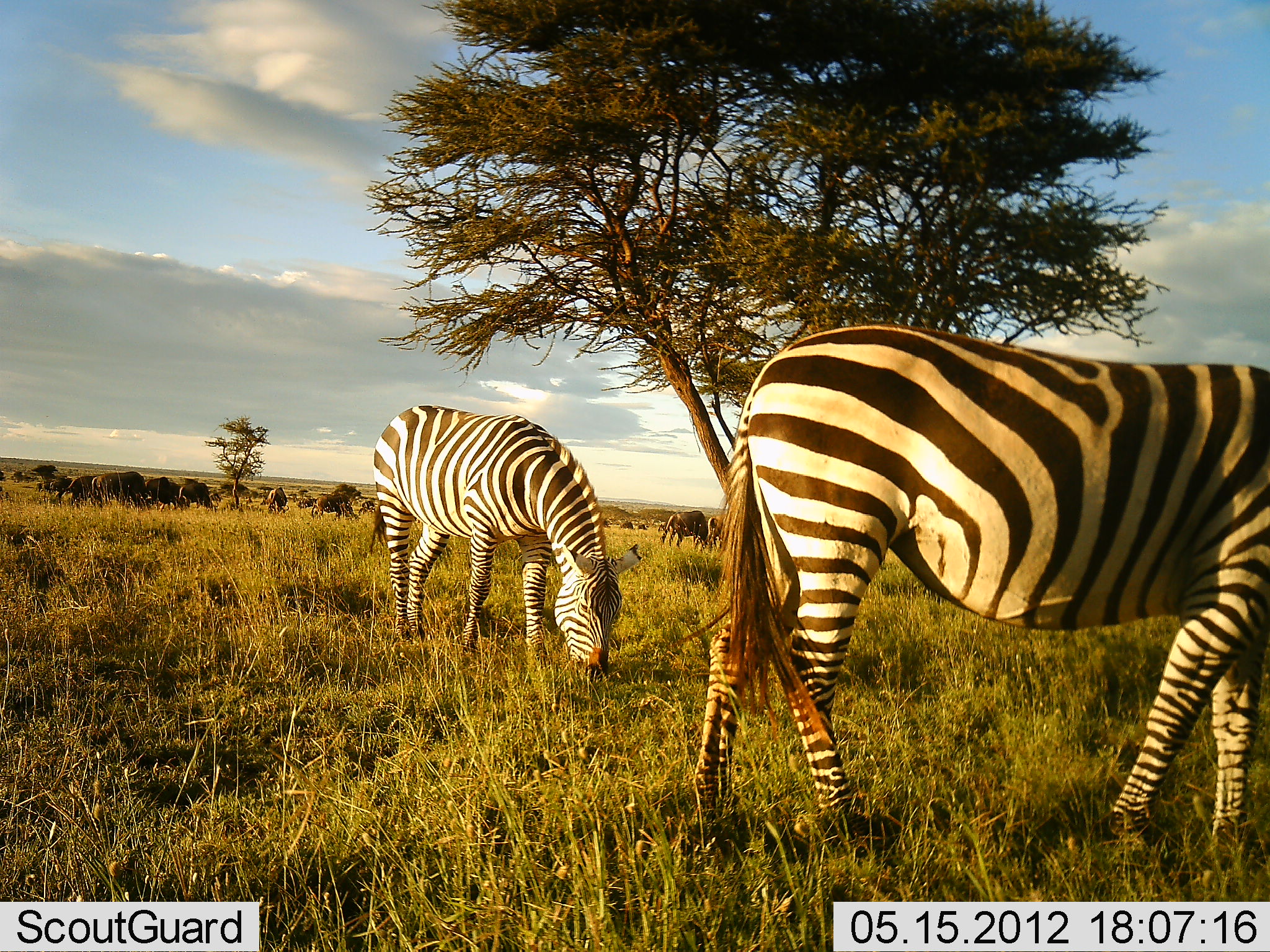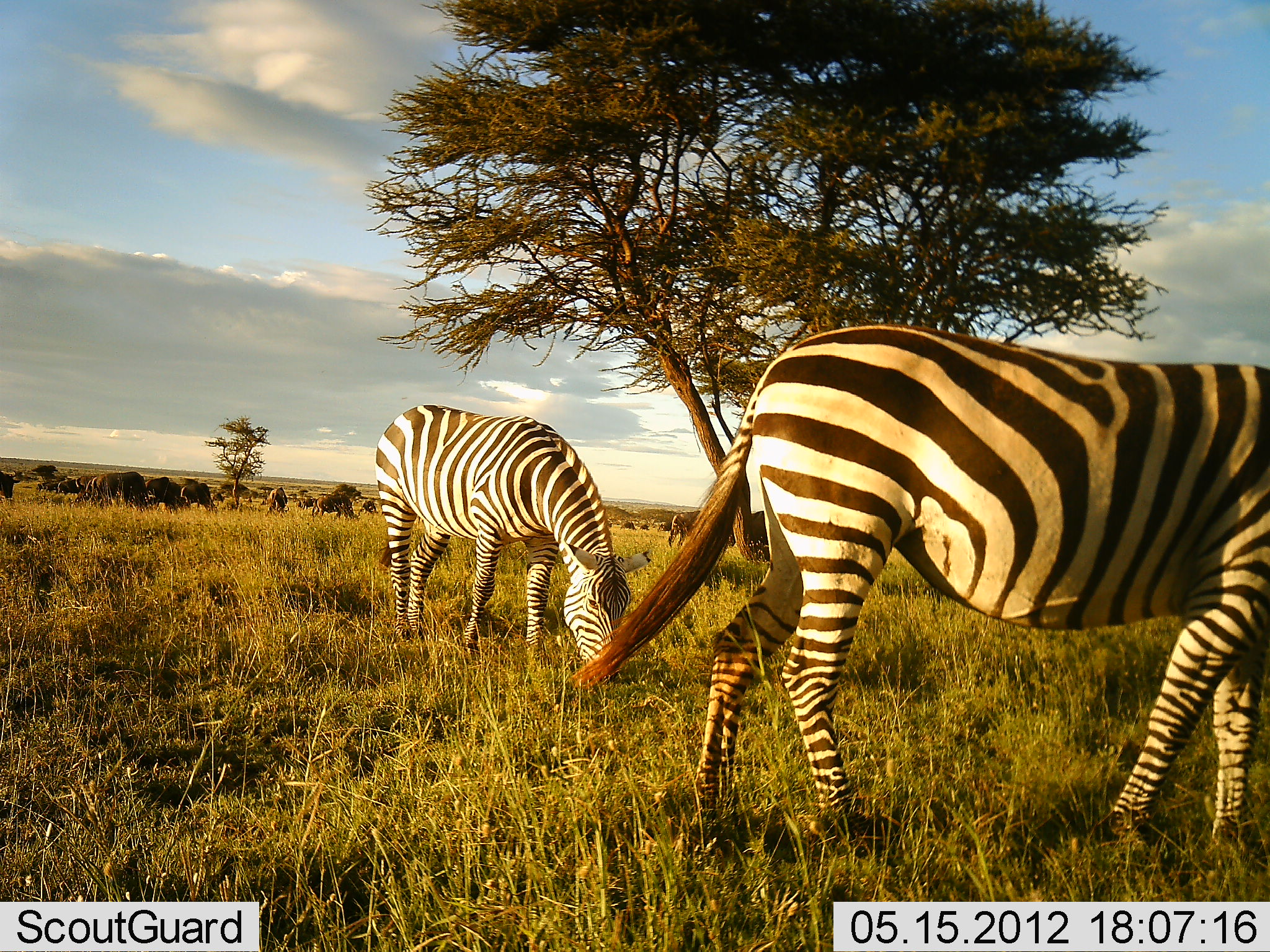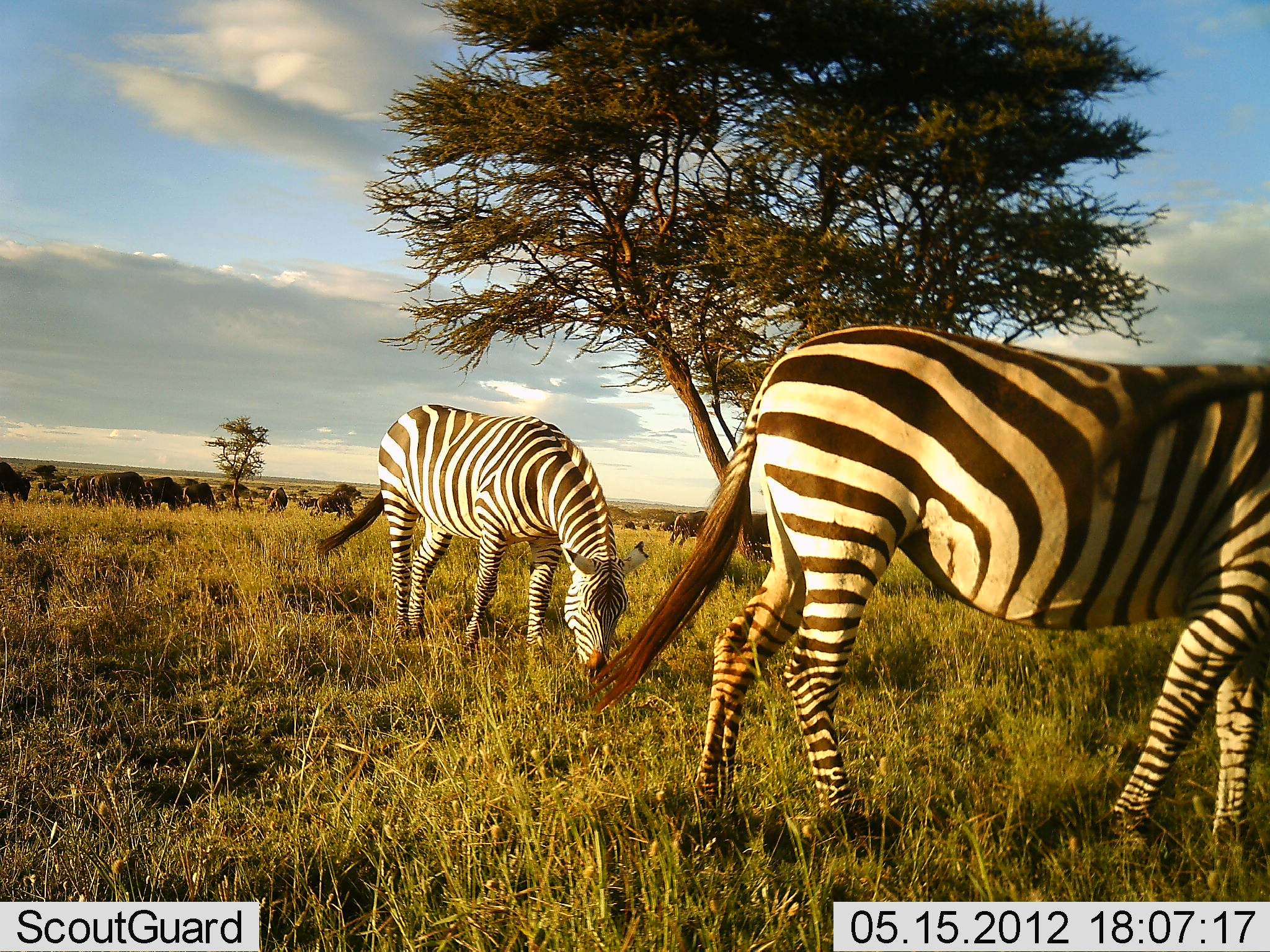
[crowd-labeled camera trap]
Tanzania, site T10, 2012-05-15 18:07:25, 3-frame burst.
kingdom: Animalia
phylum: Chordata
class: Mammalia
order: Artiodactyla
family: Bovidae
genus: Connochaetes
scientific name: Connochaetes taurinus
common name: blue wildebeest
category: wildebeest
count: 11-50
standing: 27%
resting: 0%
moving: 9%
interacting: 0%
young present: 0%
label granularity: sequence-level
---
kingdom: Animalia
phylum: Chordata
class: Mammalia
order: Perissodactyla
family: Equidae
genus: Equus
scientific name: Equus quagga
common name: plains zebra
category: zebra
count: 2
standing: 24%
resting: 0%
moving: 10%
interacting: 0%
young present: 0%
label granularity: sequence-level